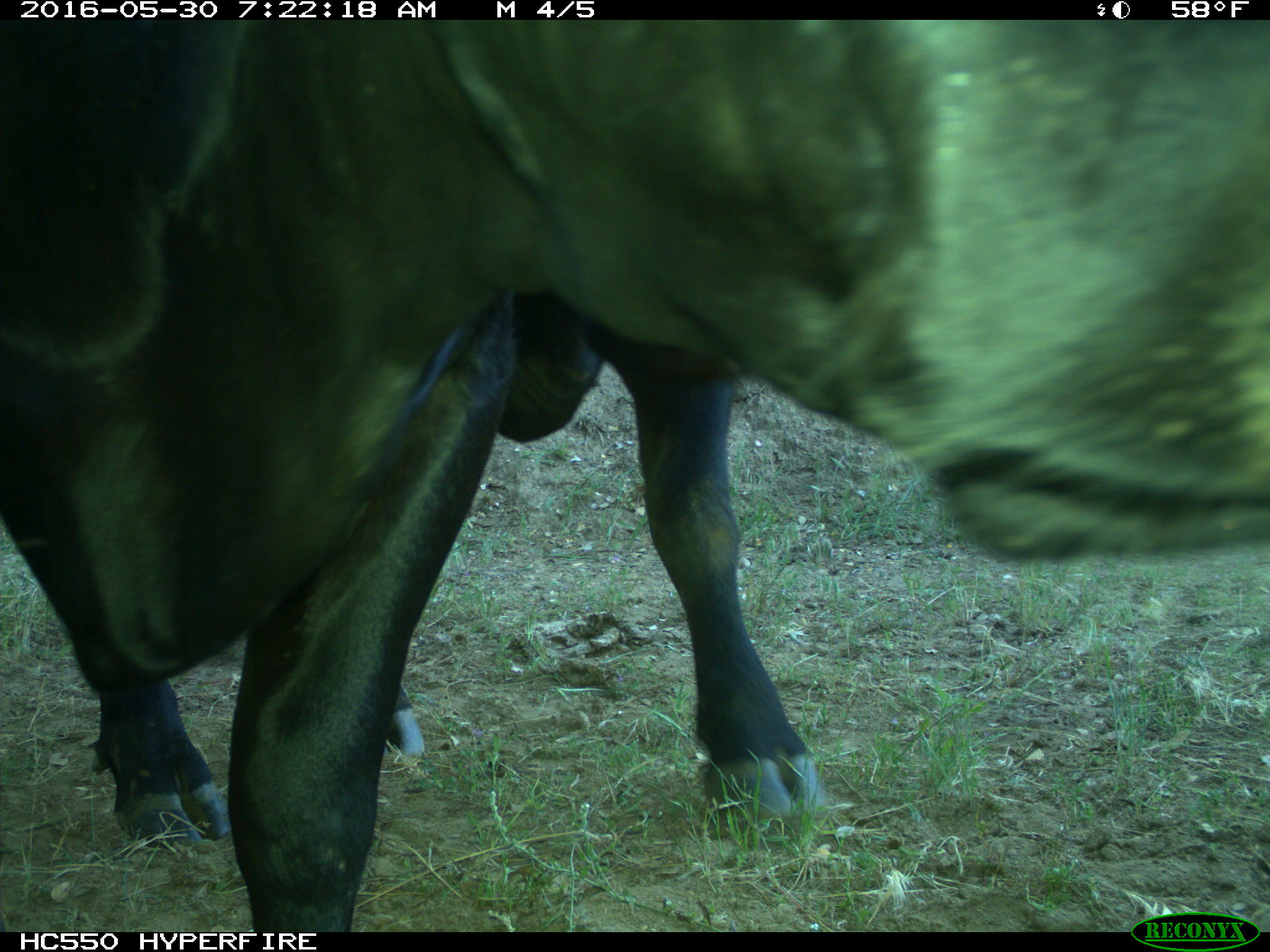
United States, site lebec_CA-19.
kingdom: Animalia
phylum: Chordata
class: Mammalia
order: Artiodactyla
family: Bovidae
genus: Bos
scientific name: Bos taurus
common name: domestic cow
Bos taurus (domestic cow).